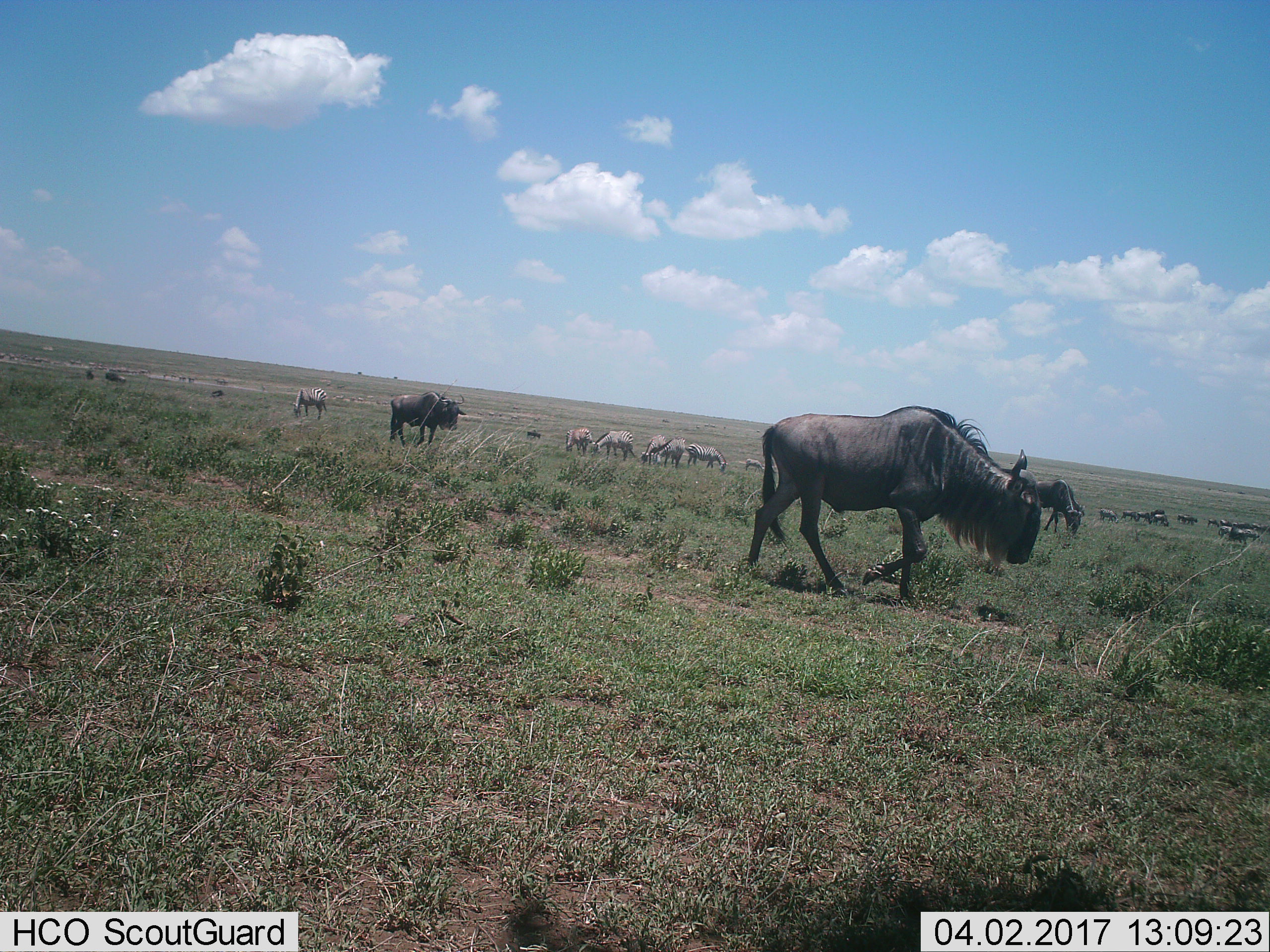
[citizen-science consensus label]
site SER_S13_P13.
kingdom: Animalia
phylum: Chordata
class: Mammalia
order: Artiodactyla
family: Bovidae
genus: Connochaetes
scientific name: Connochaetes taurinus taurinus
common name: blue wildebeest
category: wildebeestblue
Wildebeestblue (blue wildebeest) (Connochaetes taurinus taurinus), count 11-50. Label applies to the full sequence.